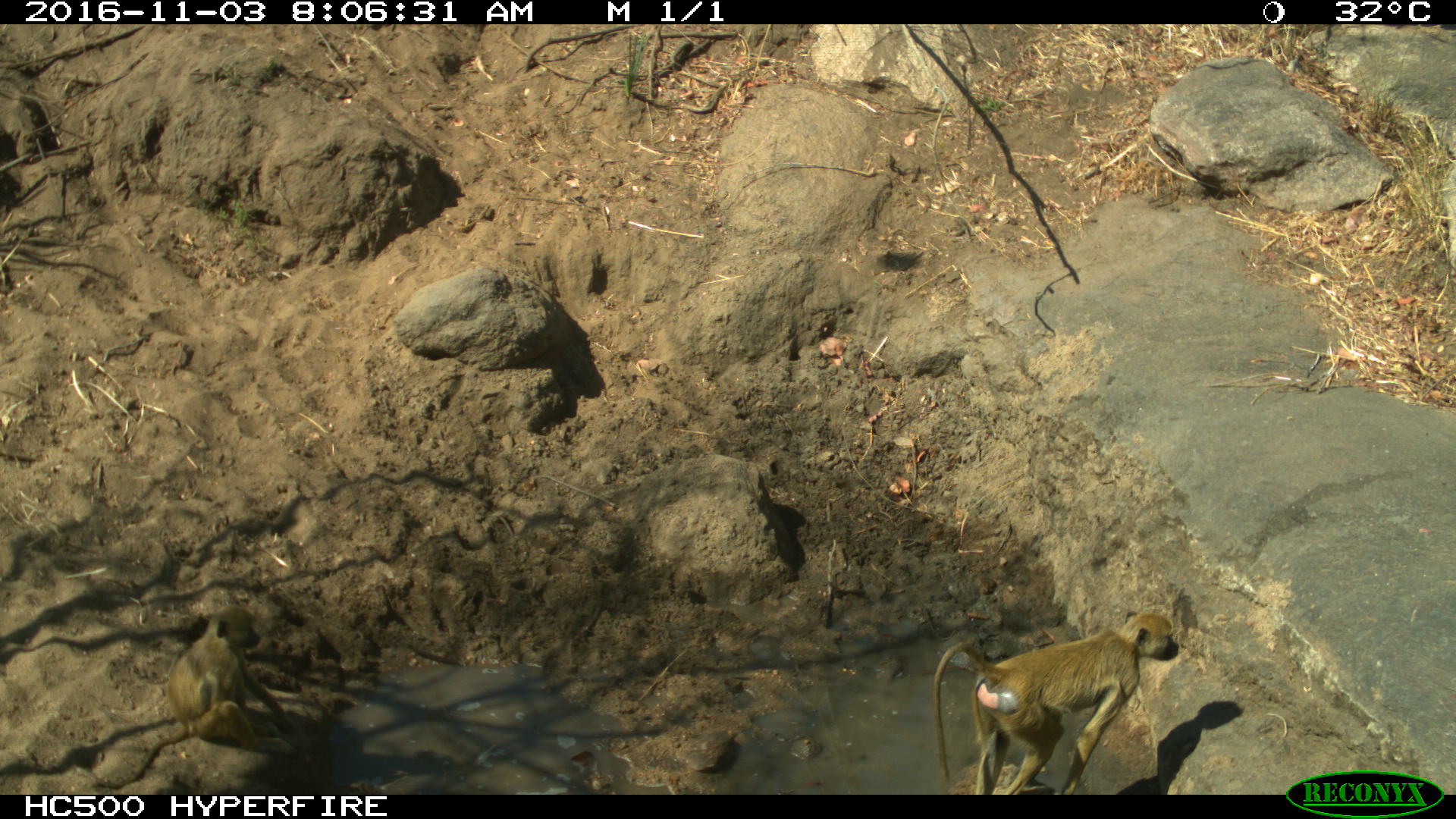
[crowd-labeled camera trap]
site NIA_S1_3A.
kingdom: Animalia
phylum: Chordata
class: Mammalia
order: Primates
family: Cercopithecidae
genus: Papio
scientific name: Papio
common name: baboon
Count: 1.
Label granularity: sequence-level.